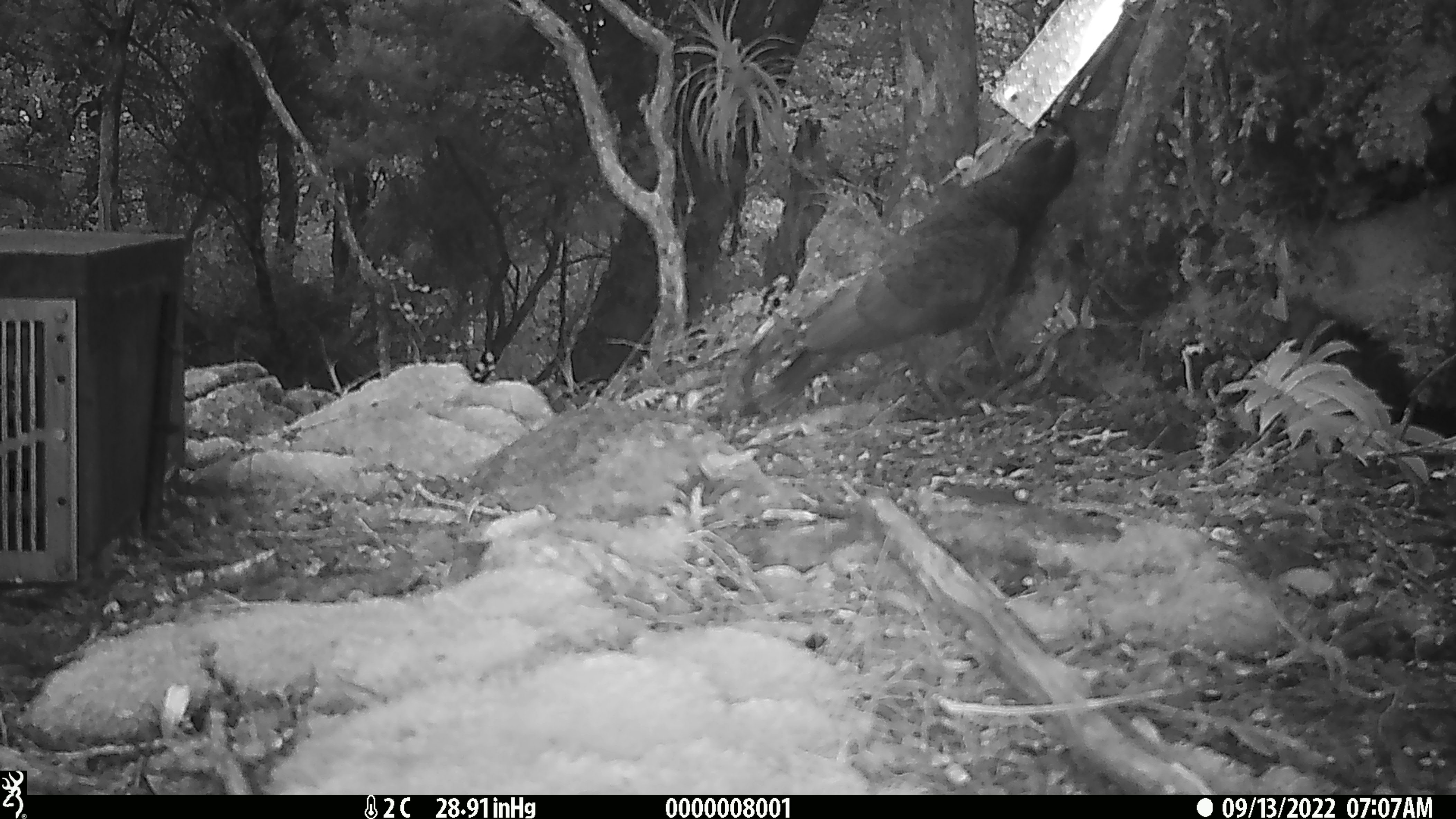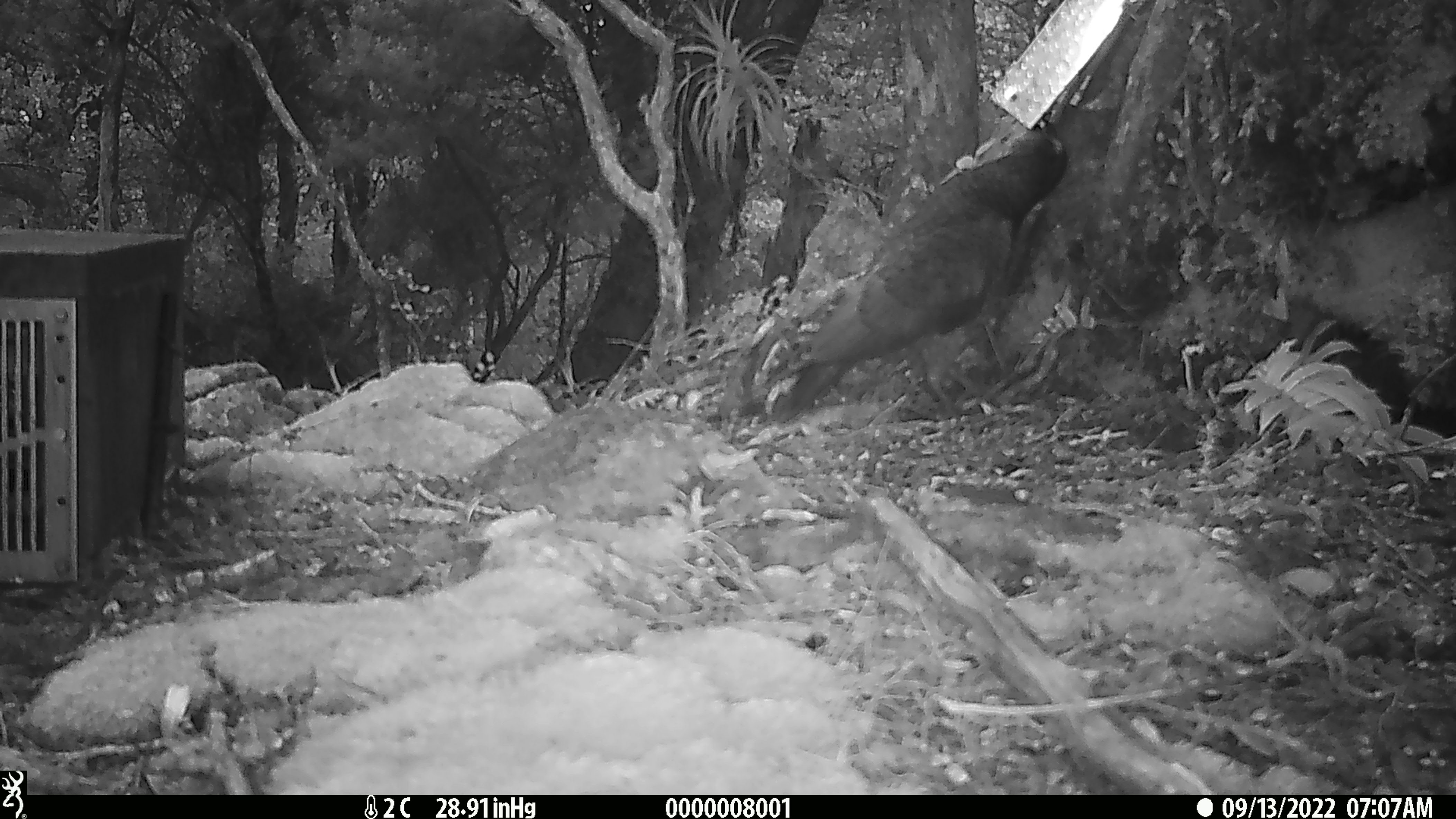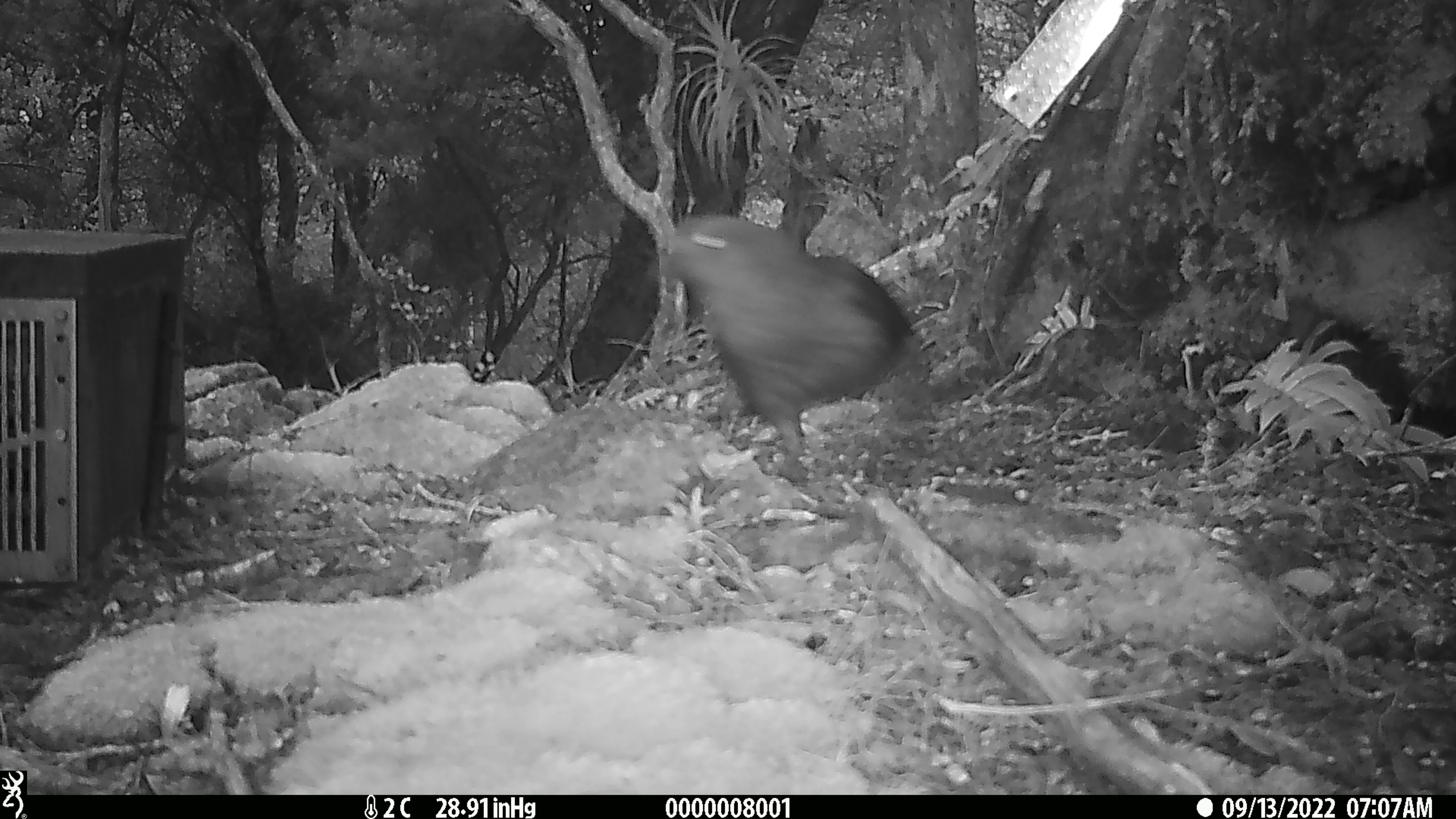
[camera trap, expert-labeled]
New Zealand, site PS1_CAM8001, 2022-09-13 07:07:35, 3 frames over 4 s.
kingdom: Animalia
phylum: Chordata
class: Aves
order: Psittaciformes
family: Strigopidae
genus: Nestor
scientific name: Nestor notabilis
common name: kea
Kea (Nestor notabilis).